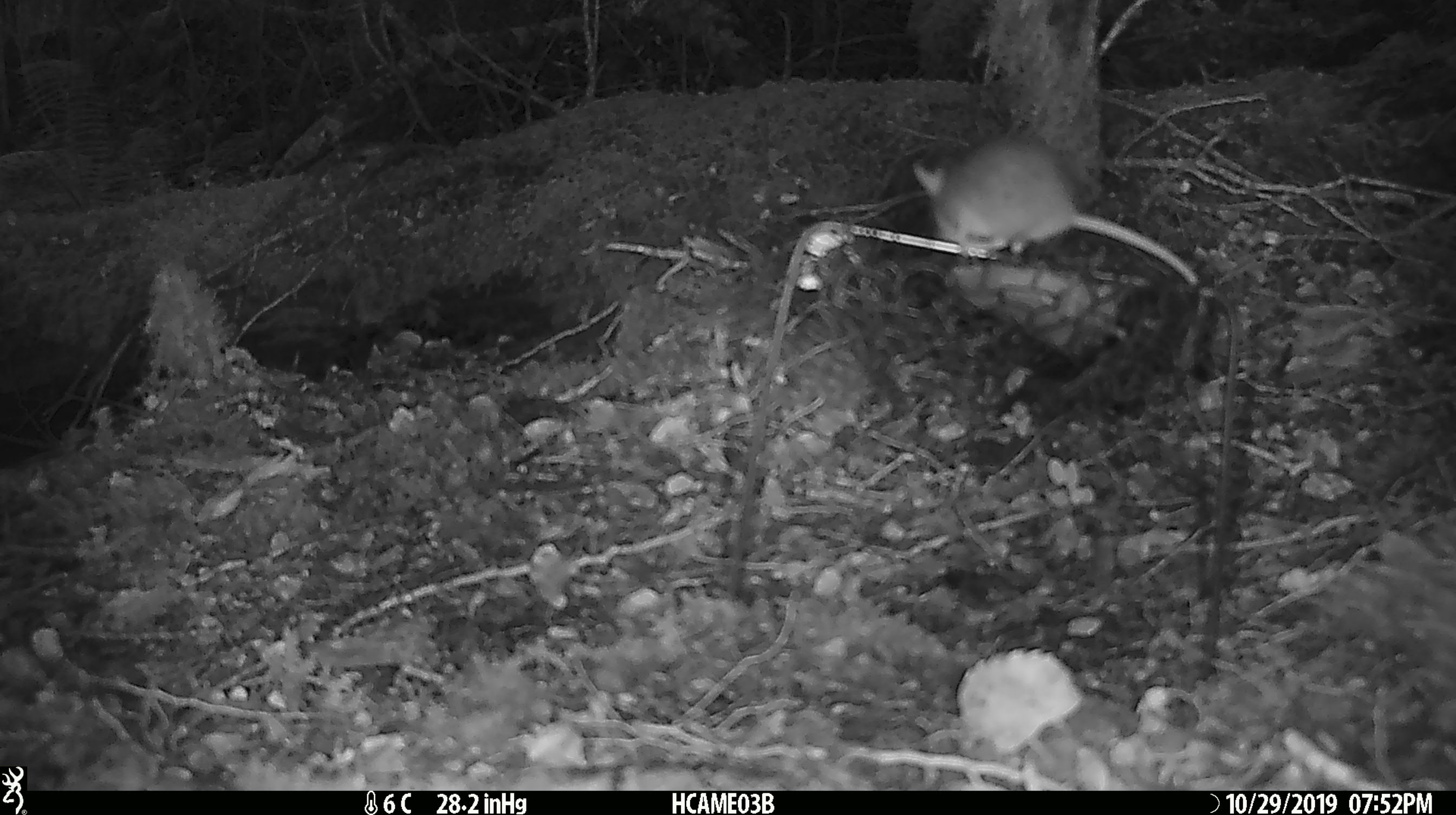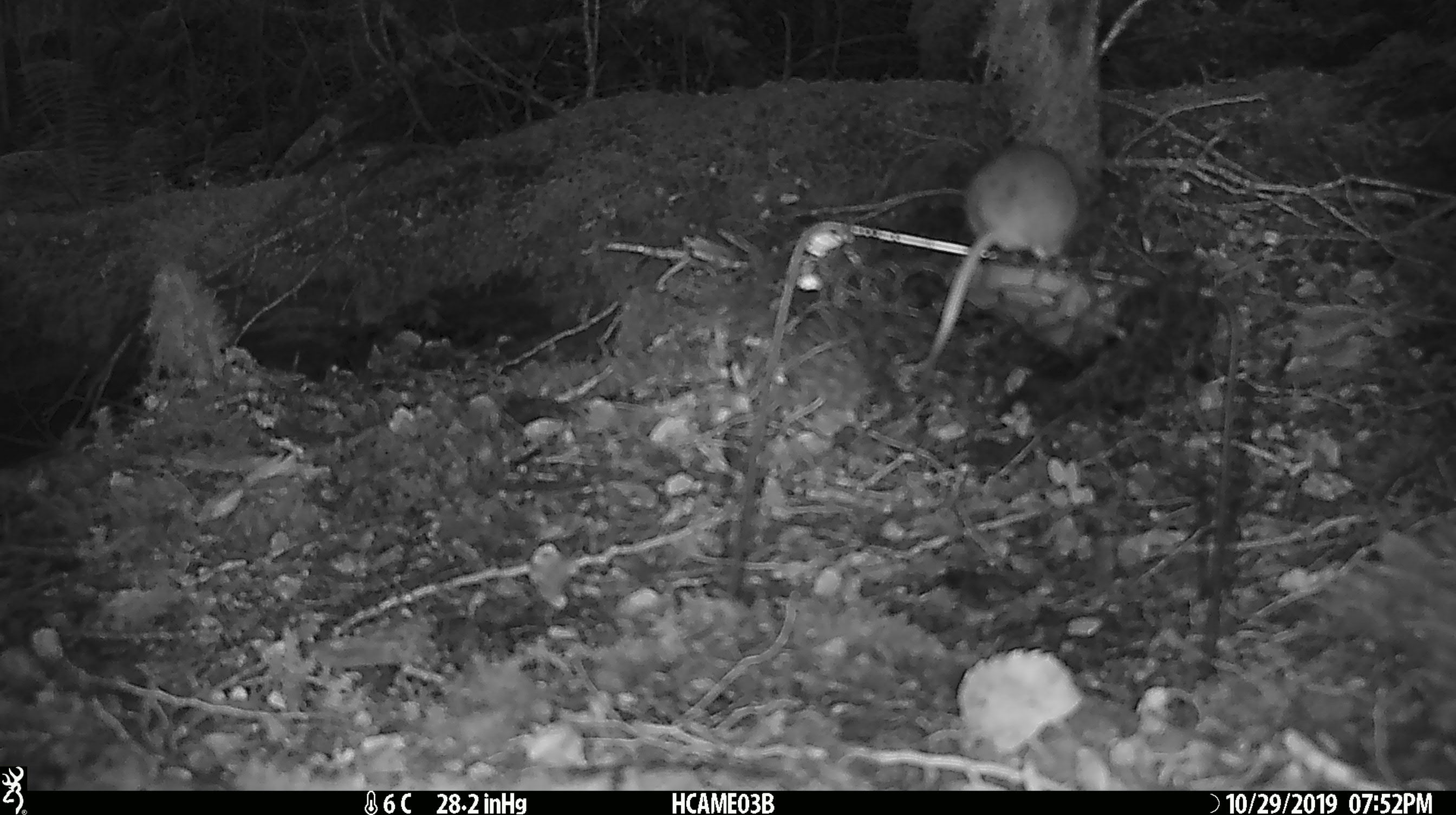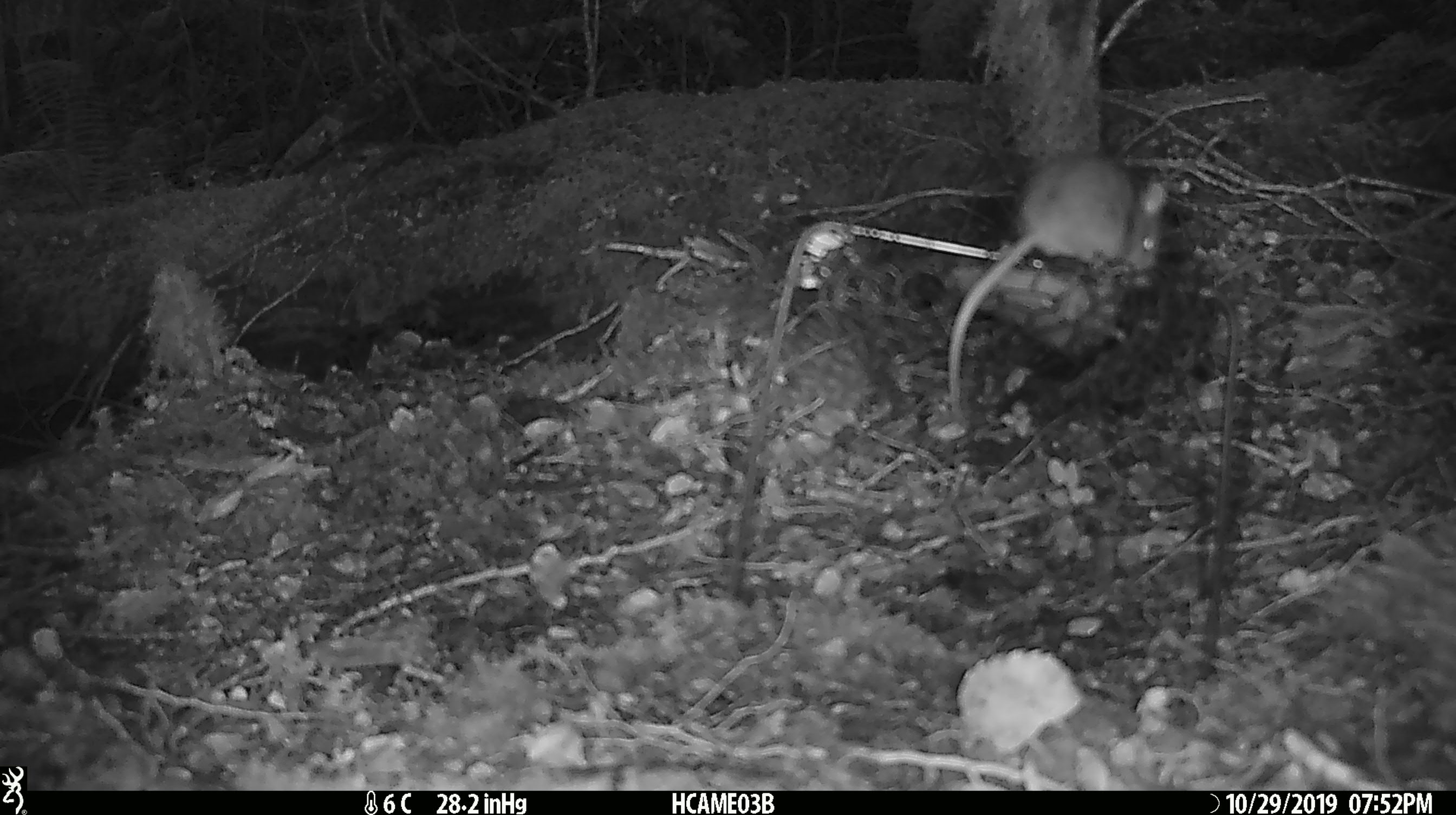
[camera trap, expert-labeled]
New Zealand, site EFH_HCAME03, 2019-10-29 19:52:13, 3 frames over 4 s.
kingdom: Animalia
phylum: Chordata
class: Mammalia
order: Rodentia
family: Muridae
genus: Mus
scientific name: Mus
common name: mouse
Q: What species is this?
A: Mouse (Mus).